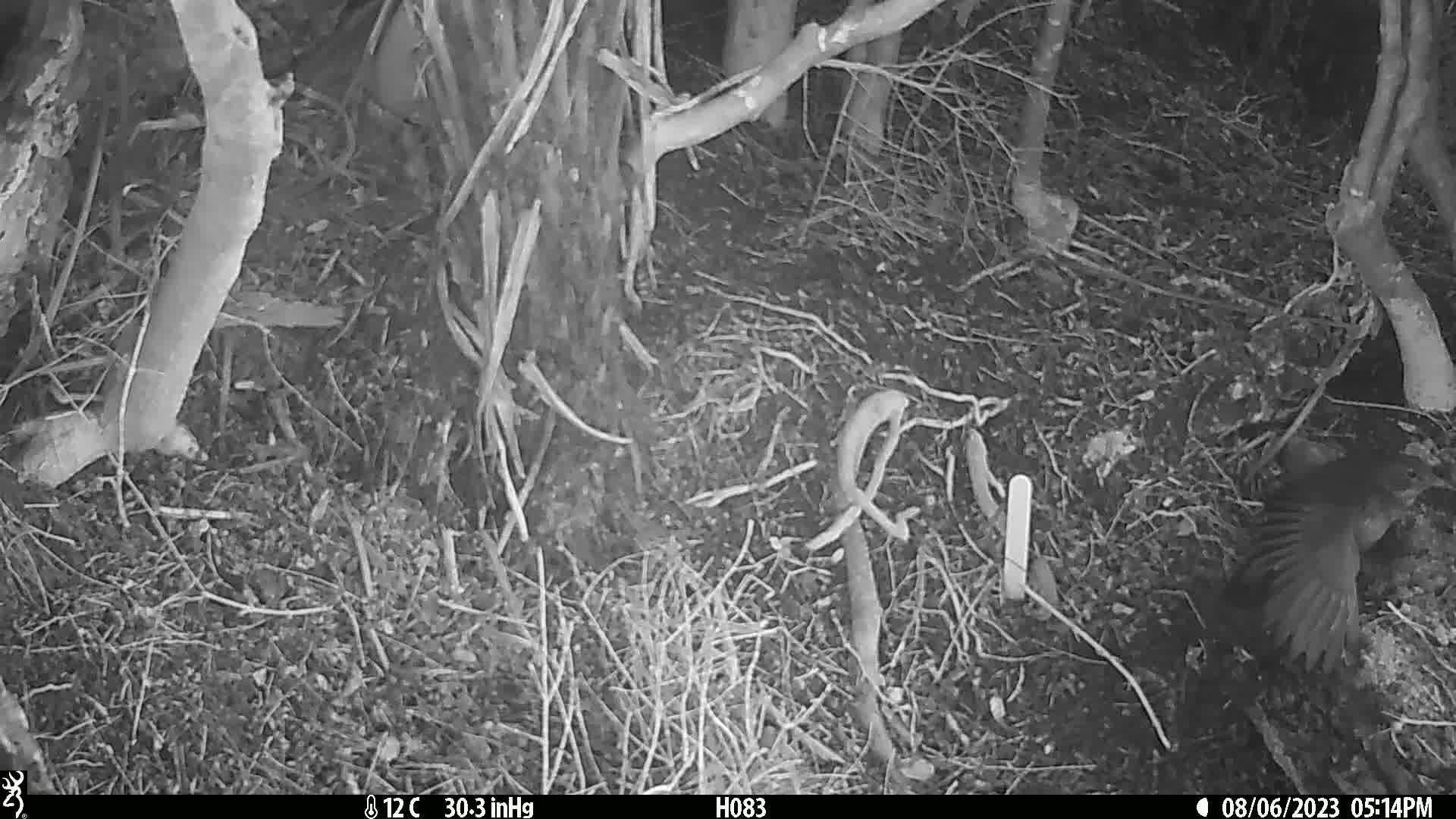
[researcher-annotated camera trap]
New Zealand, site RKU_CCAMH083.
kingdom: Animalia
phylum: Chordata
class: Aves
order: Passeriformes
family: Turdidae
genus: Turdus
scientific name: Turdus merula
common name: eurasian blackbird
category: blackbird